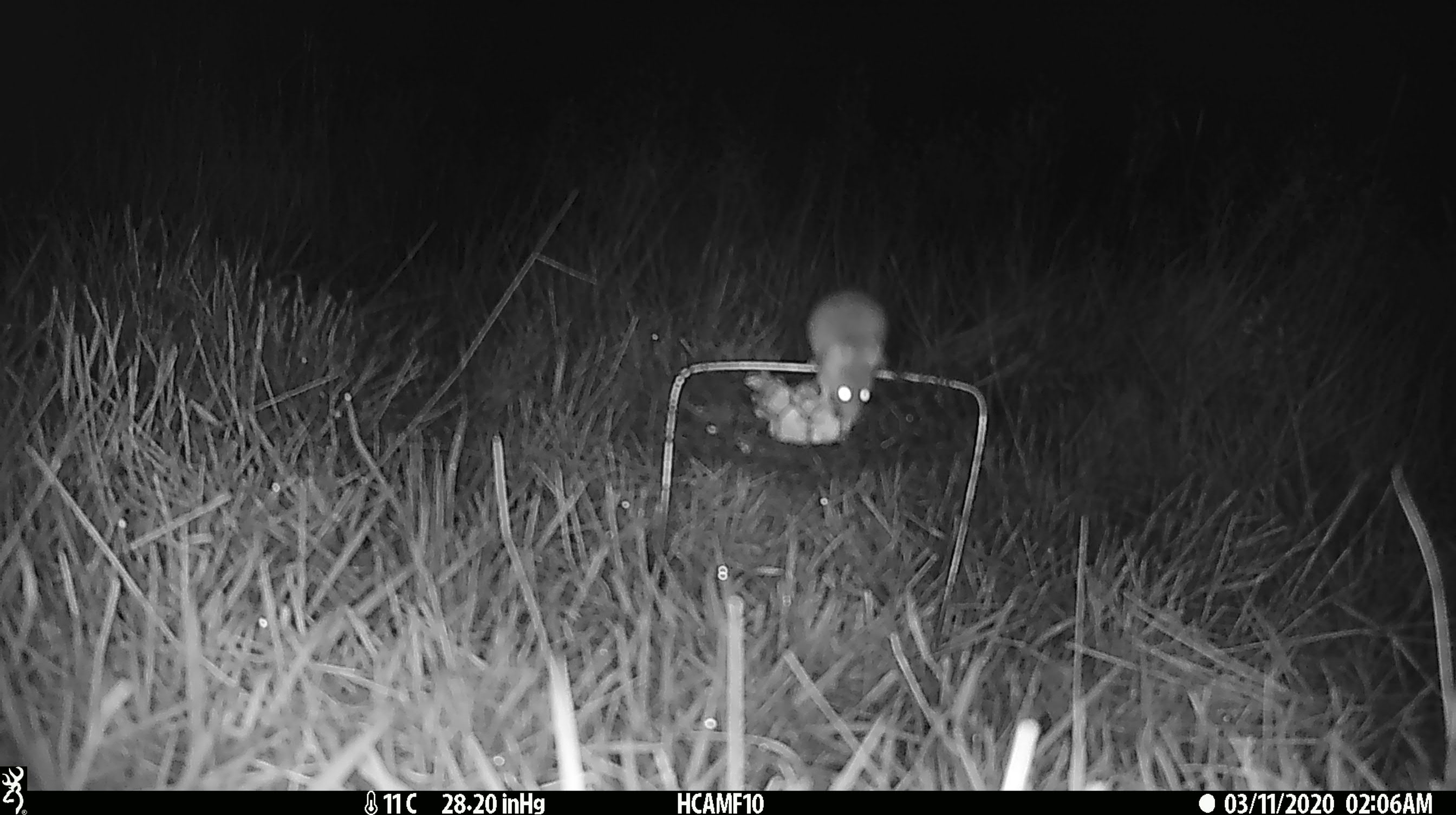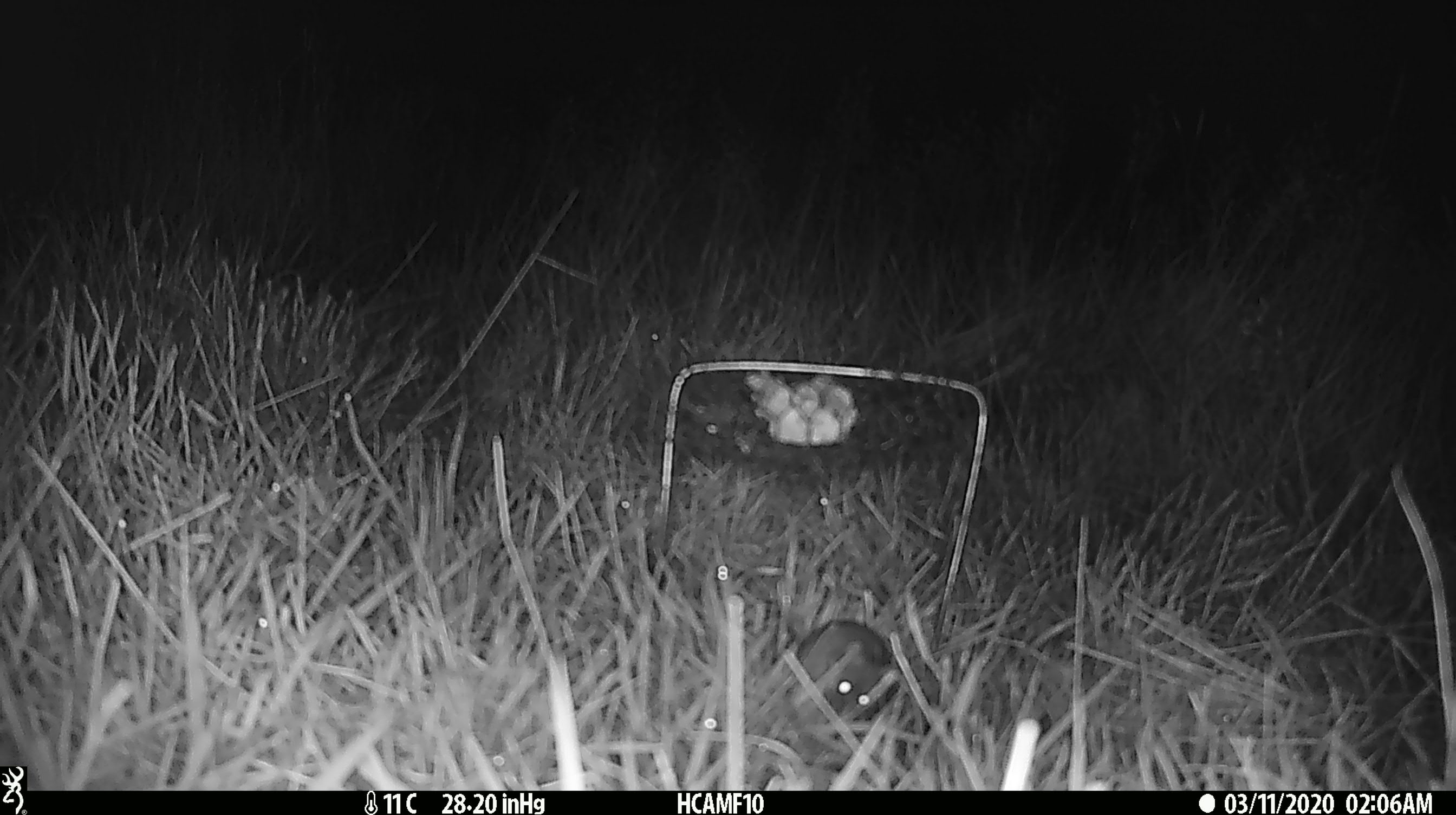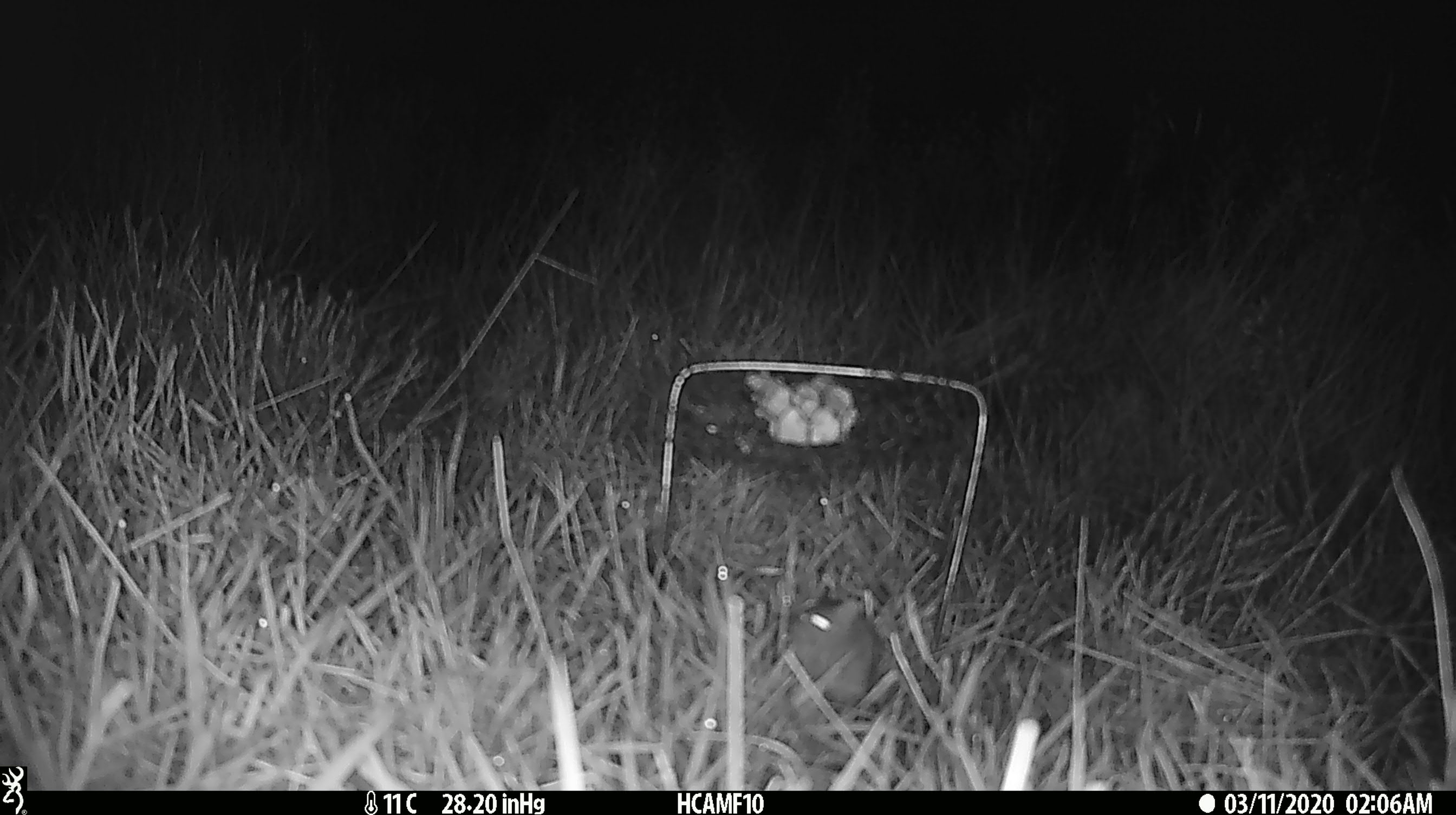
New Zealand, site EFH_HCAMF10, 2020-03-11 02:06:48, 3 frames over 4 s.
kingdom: Animalia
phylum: Chordata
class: Mammalia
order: Rodentia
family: Muridae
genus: Mus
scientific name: Mus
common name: mouse